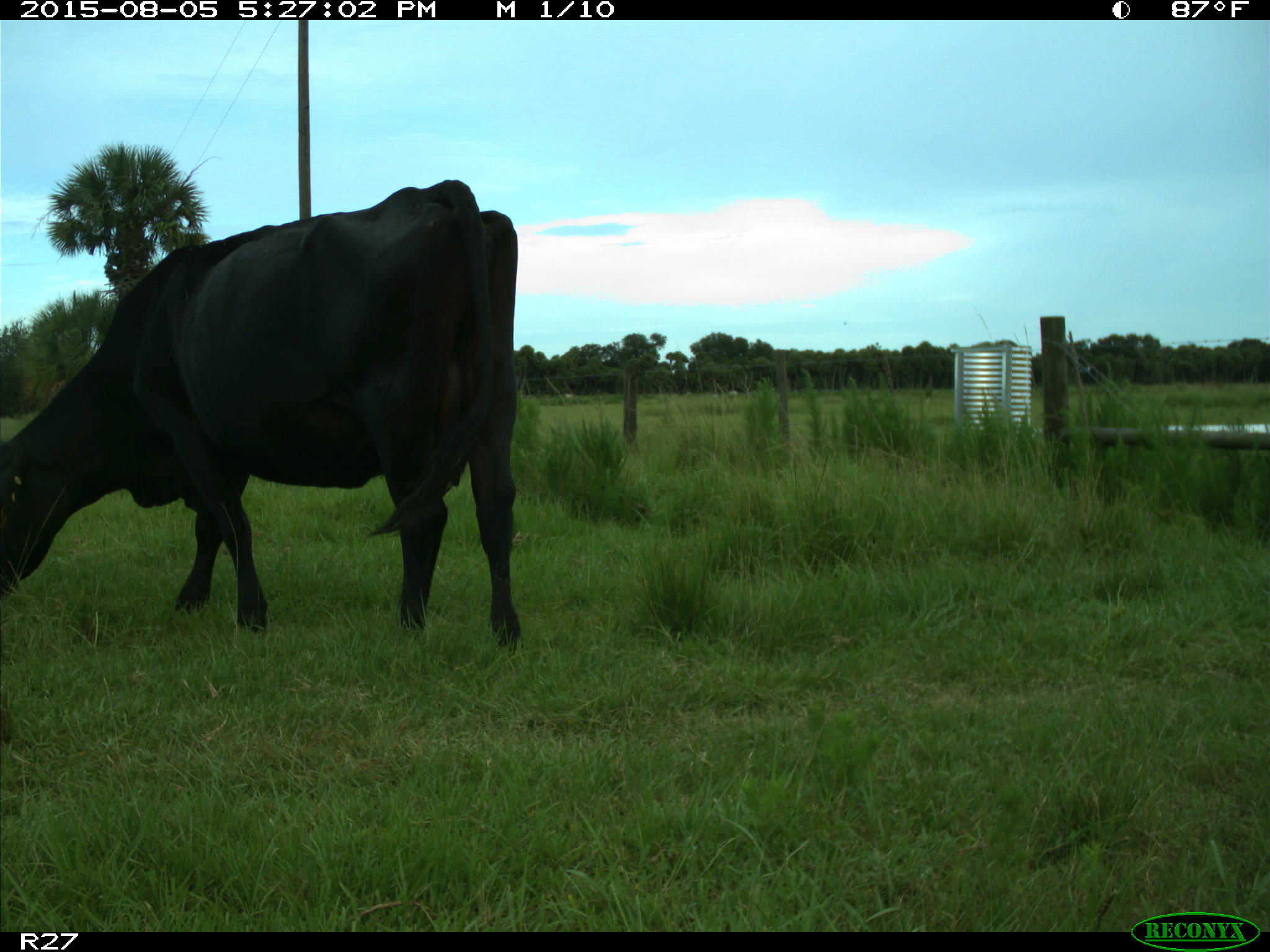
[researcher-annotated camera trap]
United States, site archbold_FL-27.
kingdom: Animalia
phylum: Chordata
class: Mammalia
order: Artiodactyla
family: Bovidae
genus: Bos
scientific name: Bos taurus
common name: domestic cow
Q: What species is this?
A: Bos taurus (domestic cow).